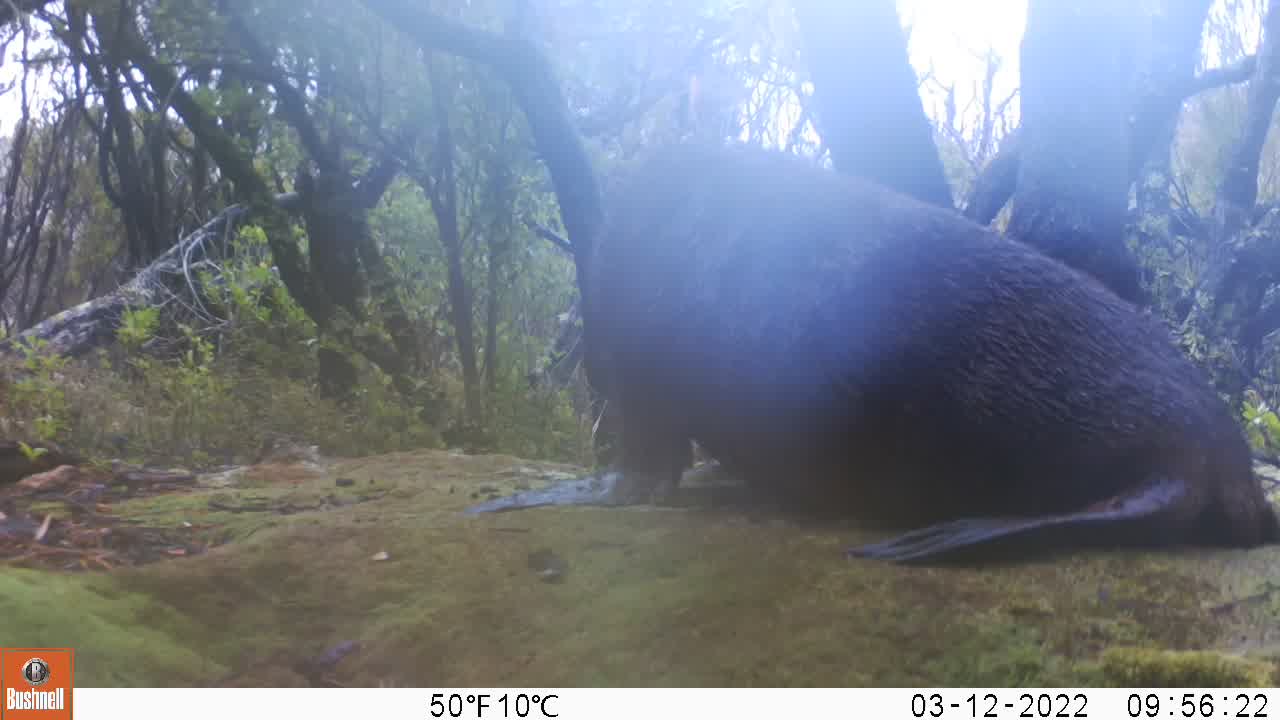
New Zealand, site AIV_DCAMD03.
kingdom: Animalia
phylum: Chordata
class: Mammalia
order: Carnivora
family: Otariidae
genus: Phocarctos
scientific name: Phocarctos hookeri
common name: new zealand sea lion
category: sealion